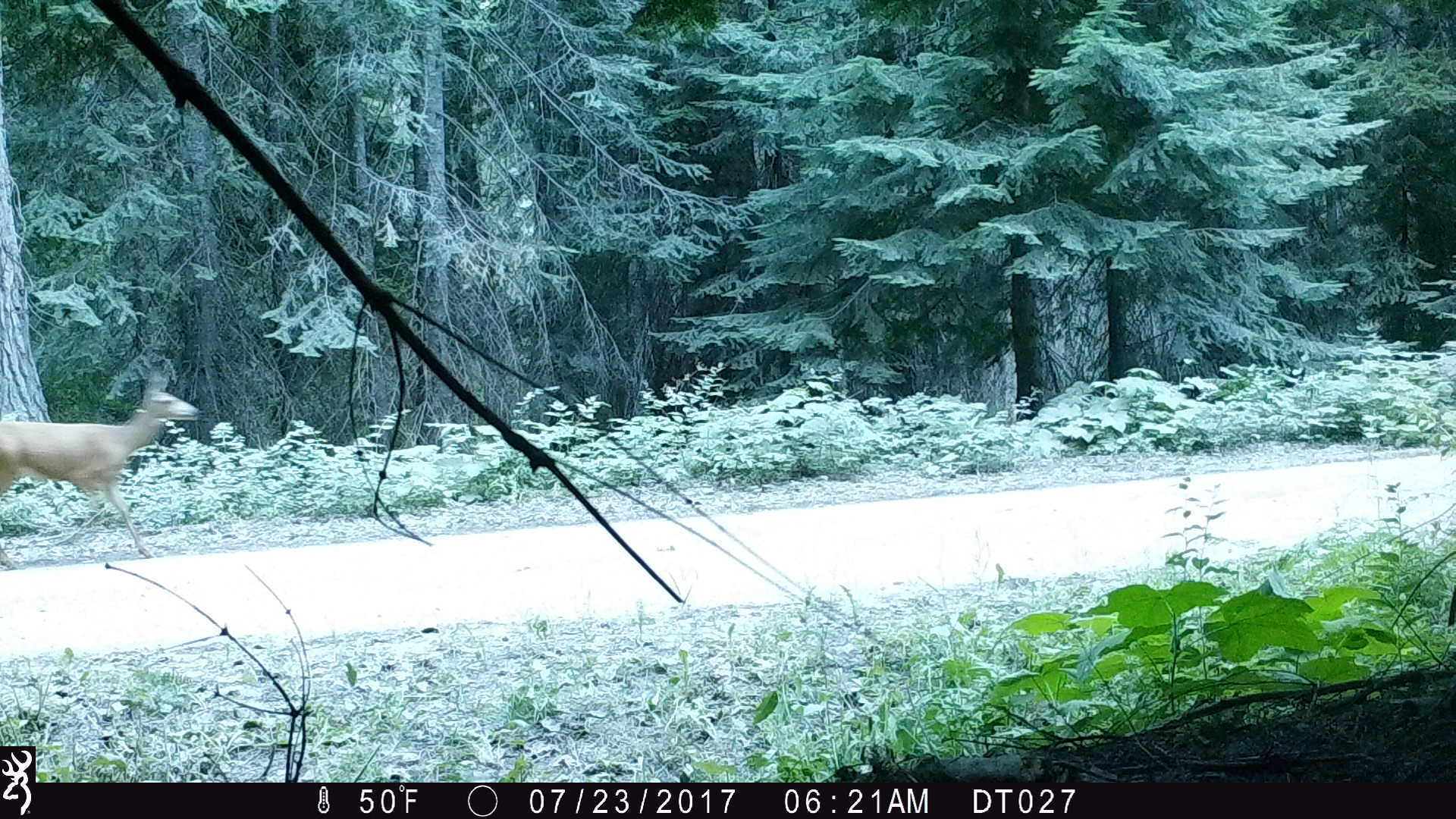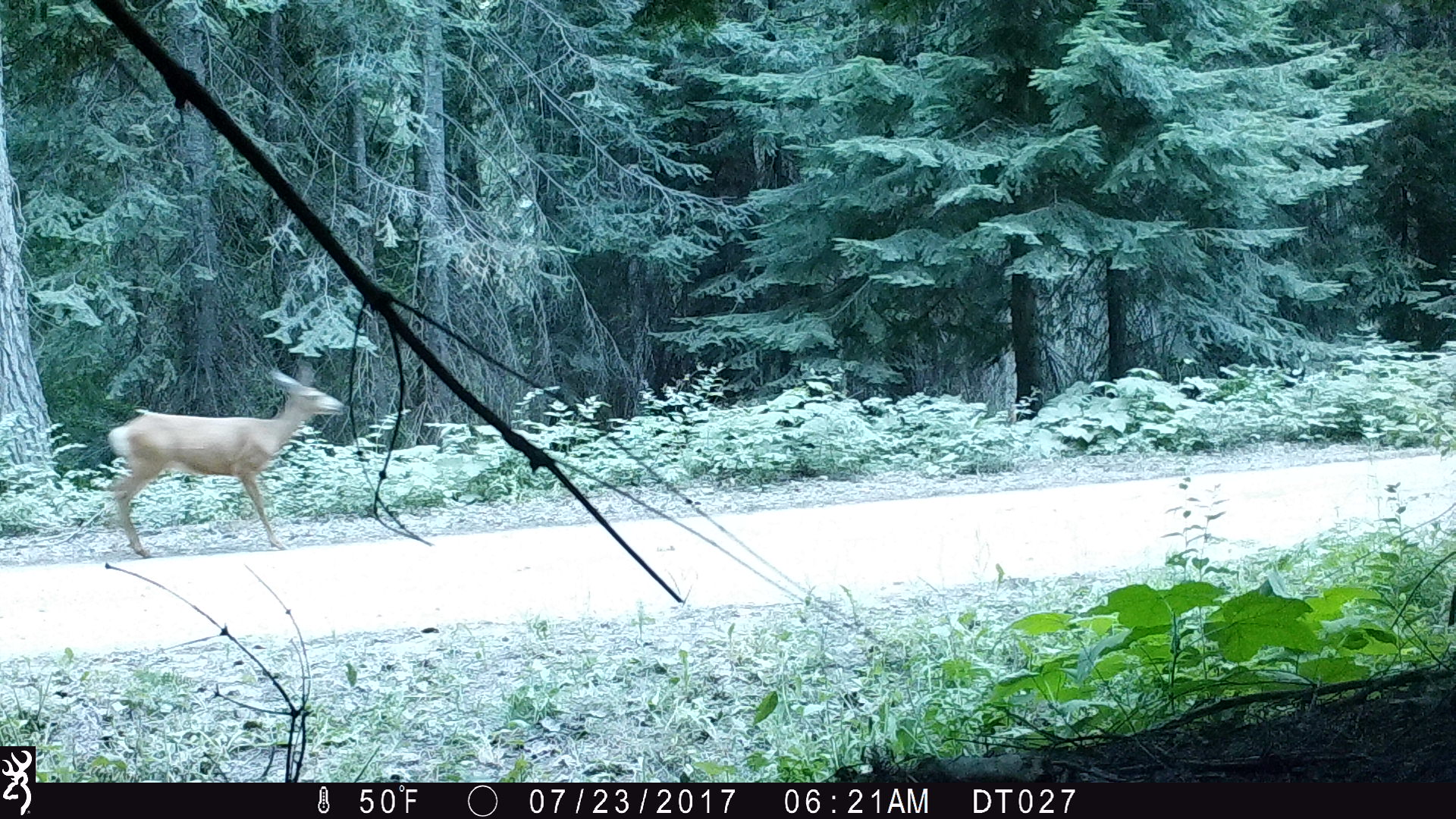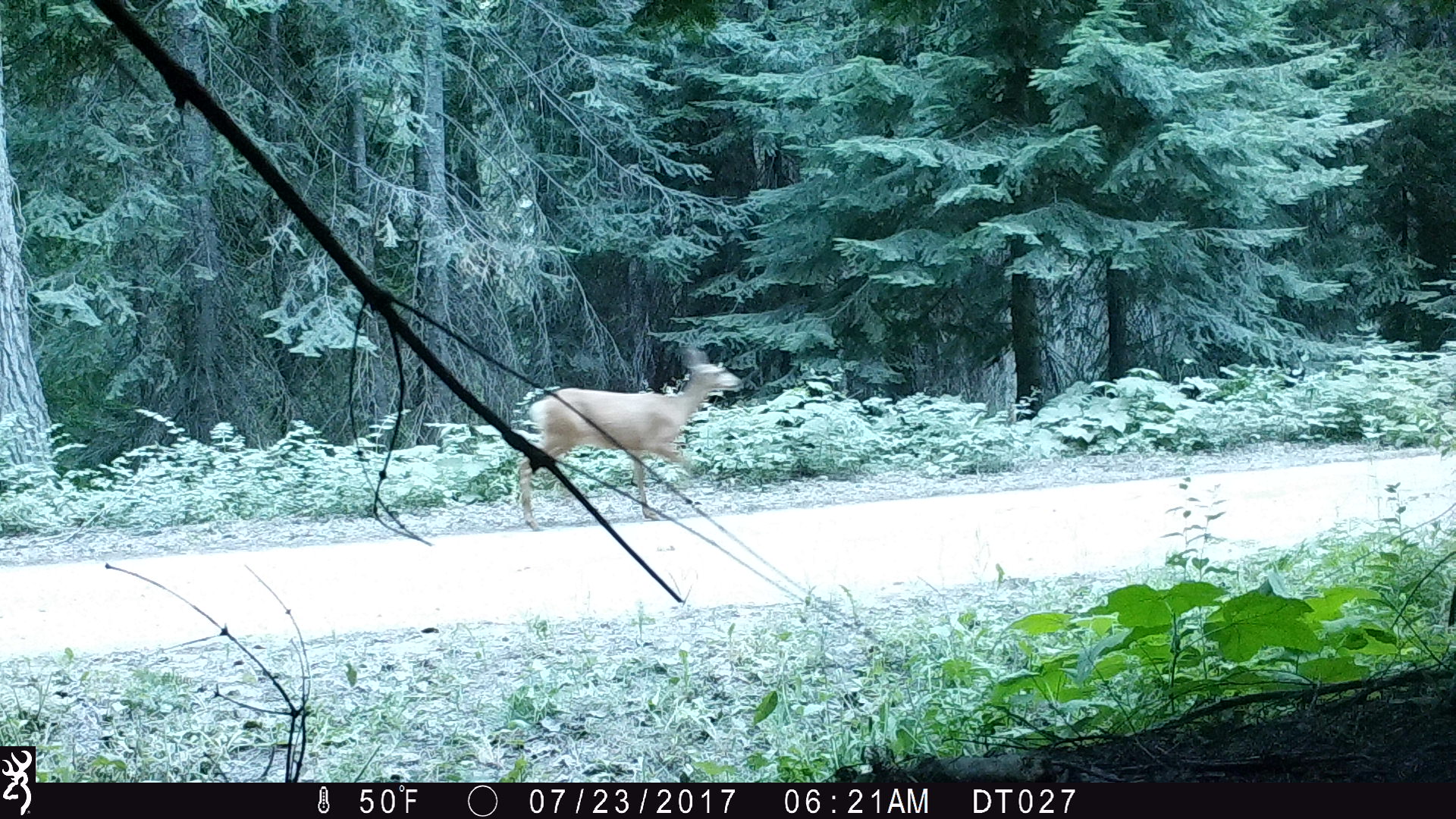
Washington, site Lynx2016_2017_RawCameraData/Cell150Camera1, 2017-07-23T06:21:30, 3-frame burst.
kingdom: Animalia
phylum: Chordata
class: Mammalia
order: Artiodactyla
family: Cervidae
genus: Odocoileus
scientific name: Odocoileus hemionus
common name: mule deer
Odocoileus hemionus (mule deer). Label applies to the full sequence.